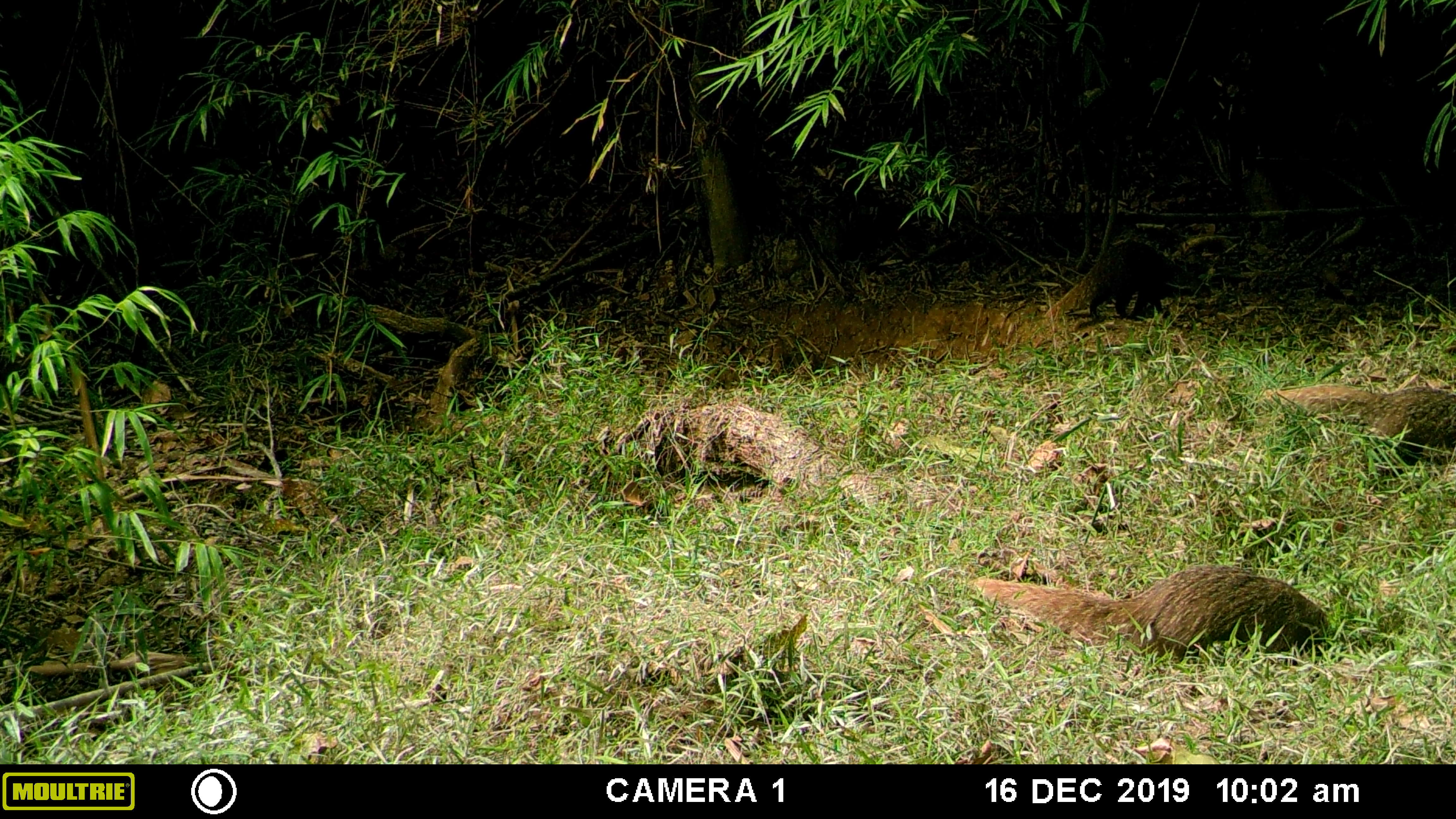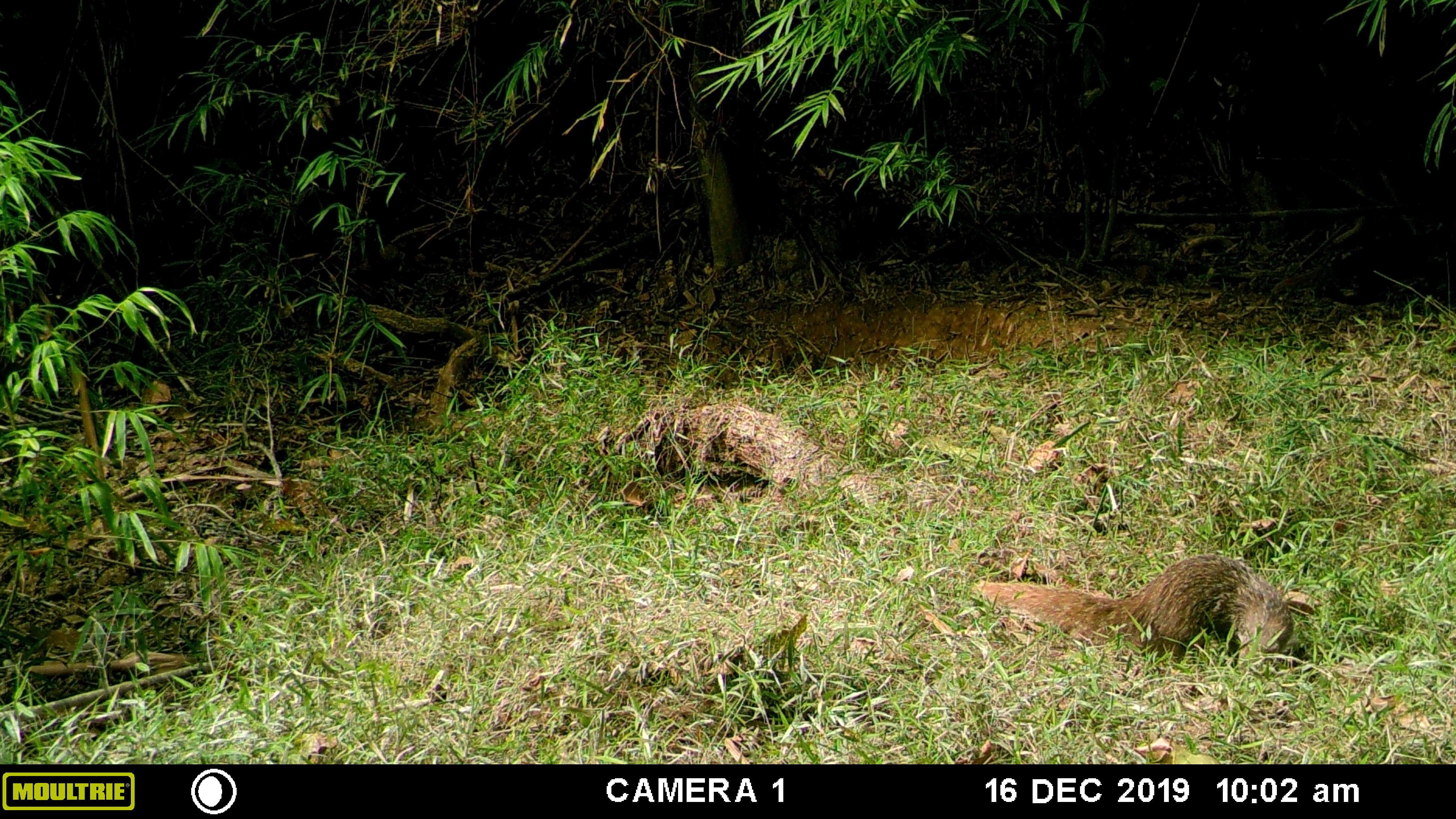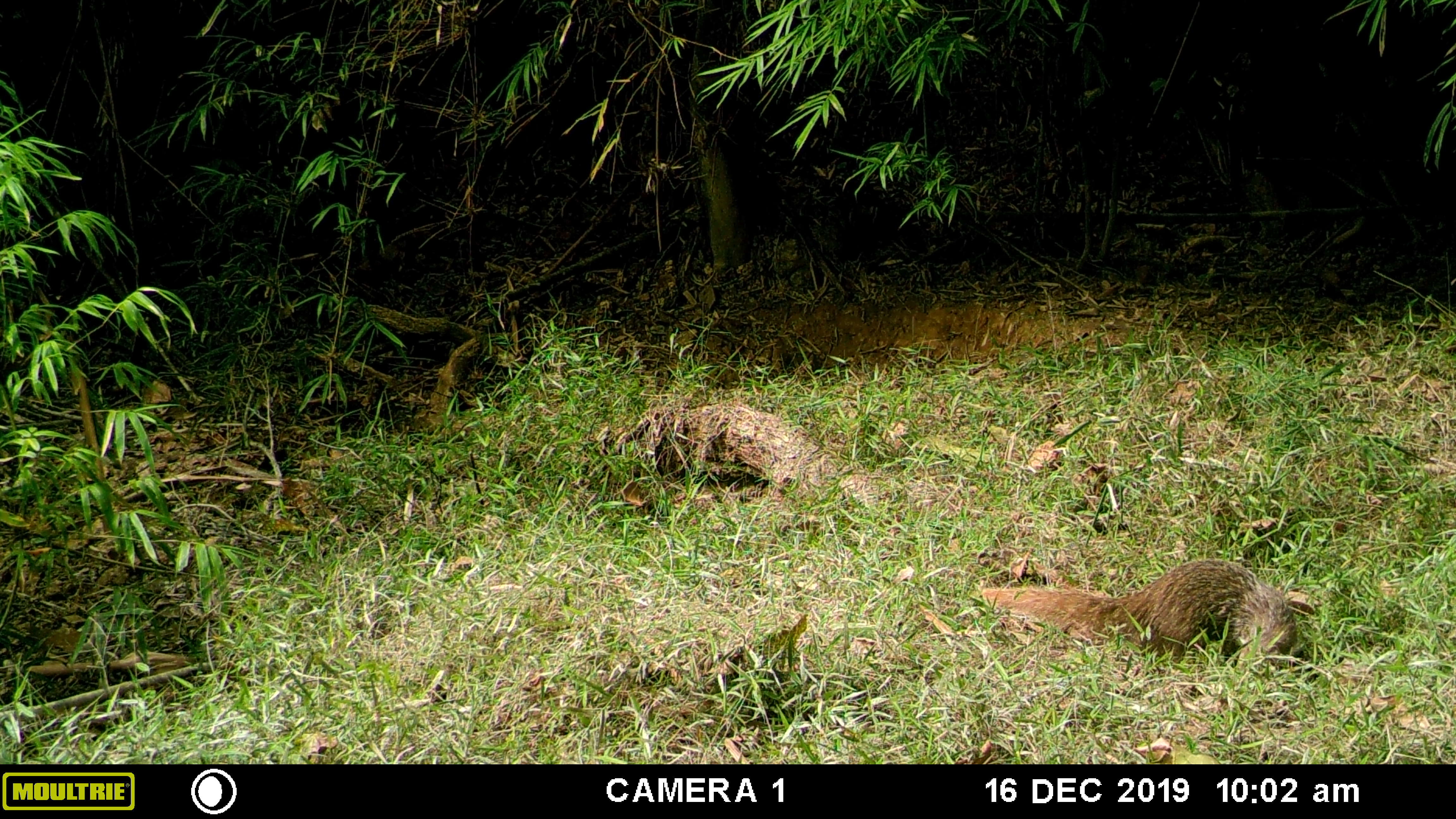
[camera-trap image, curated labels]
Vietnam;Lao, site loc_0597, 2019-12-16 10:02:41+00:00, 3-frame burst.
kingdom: Animalia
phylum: Chordata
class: Mammalia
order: Carnivora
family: Herpestidae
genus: Urva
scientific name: Urva urva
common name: crab-eating mongoose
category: crab eating mongoose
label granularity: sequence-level